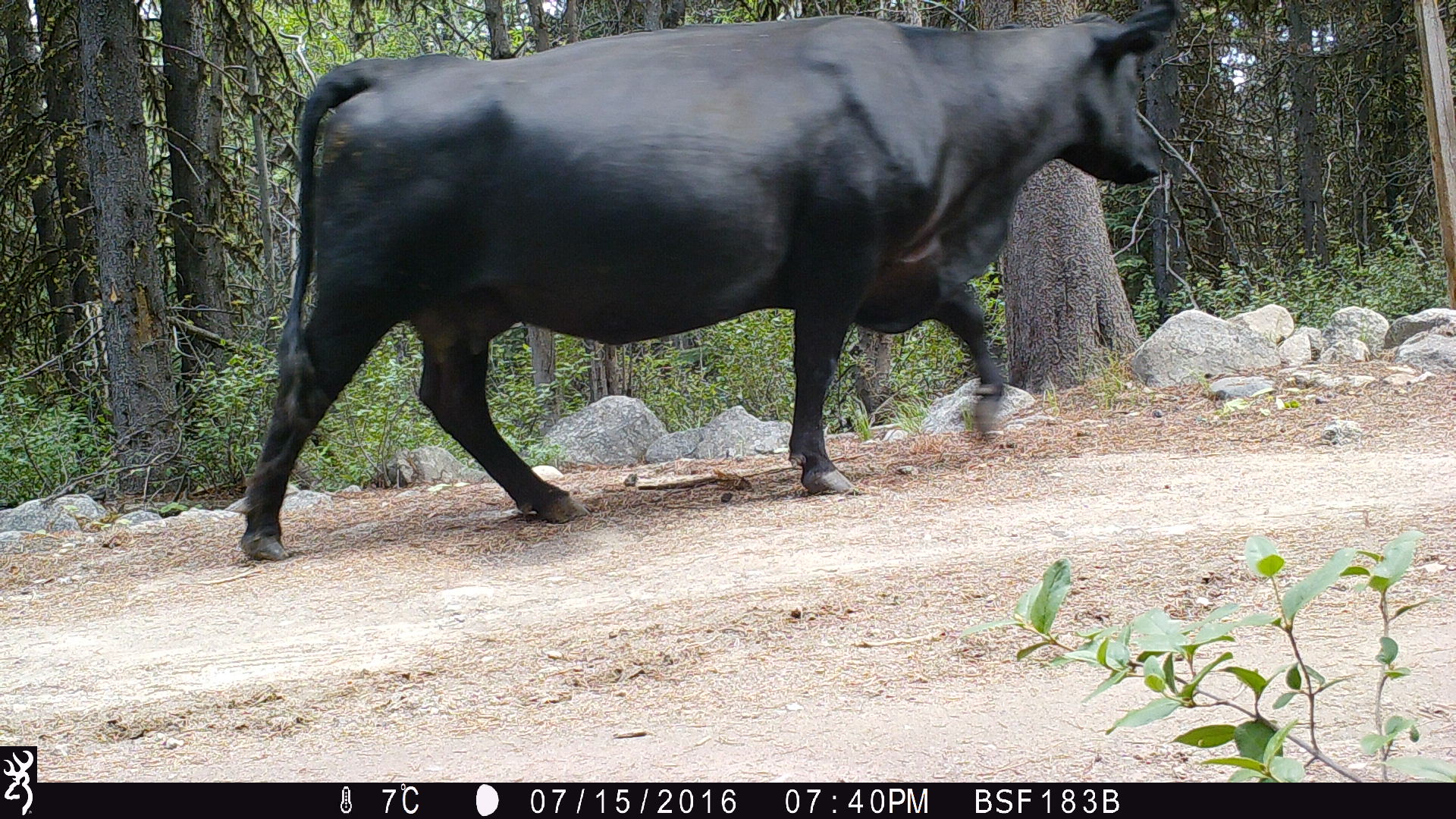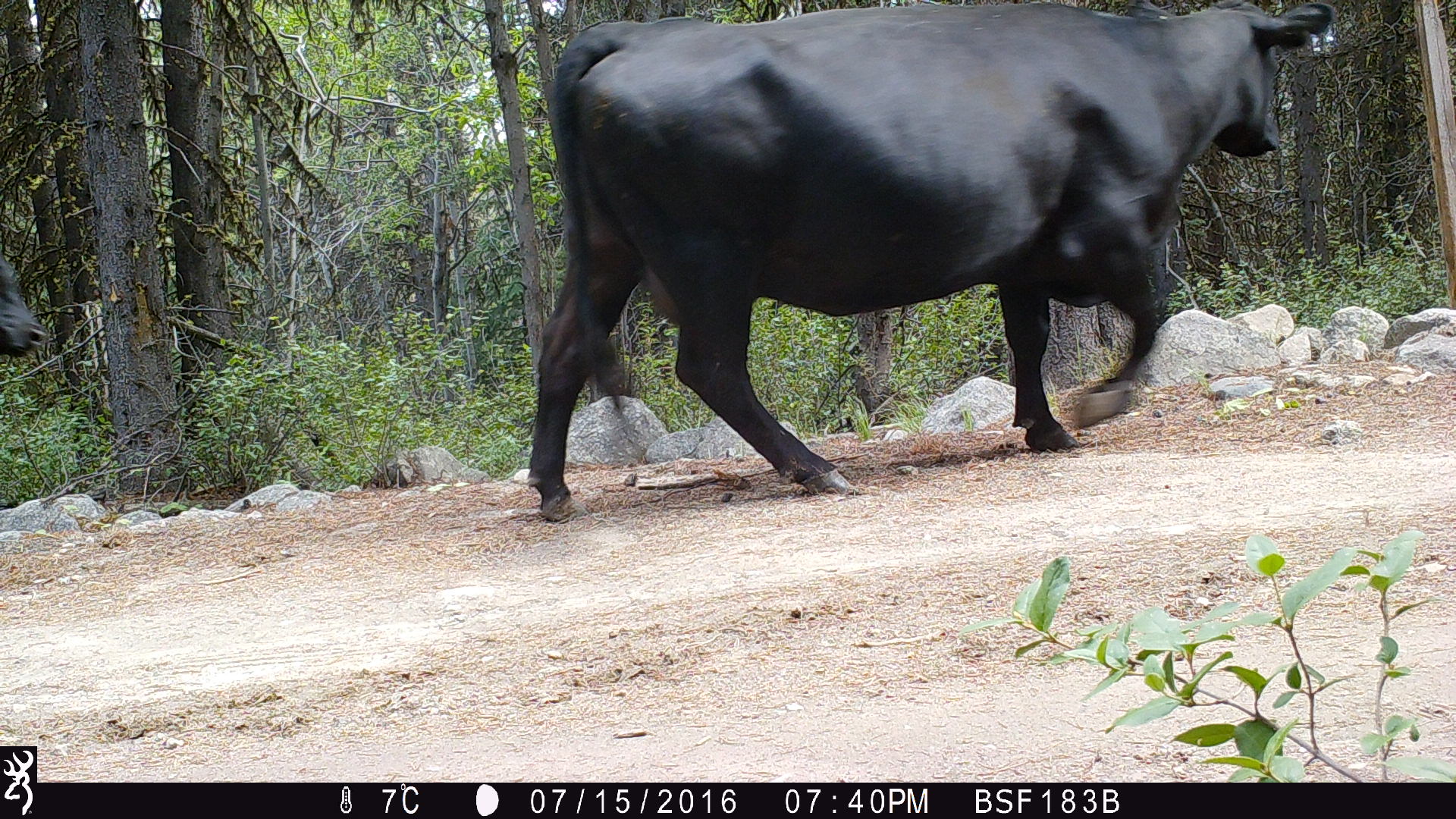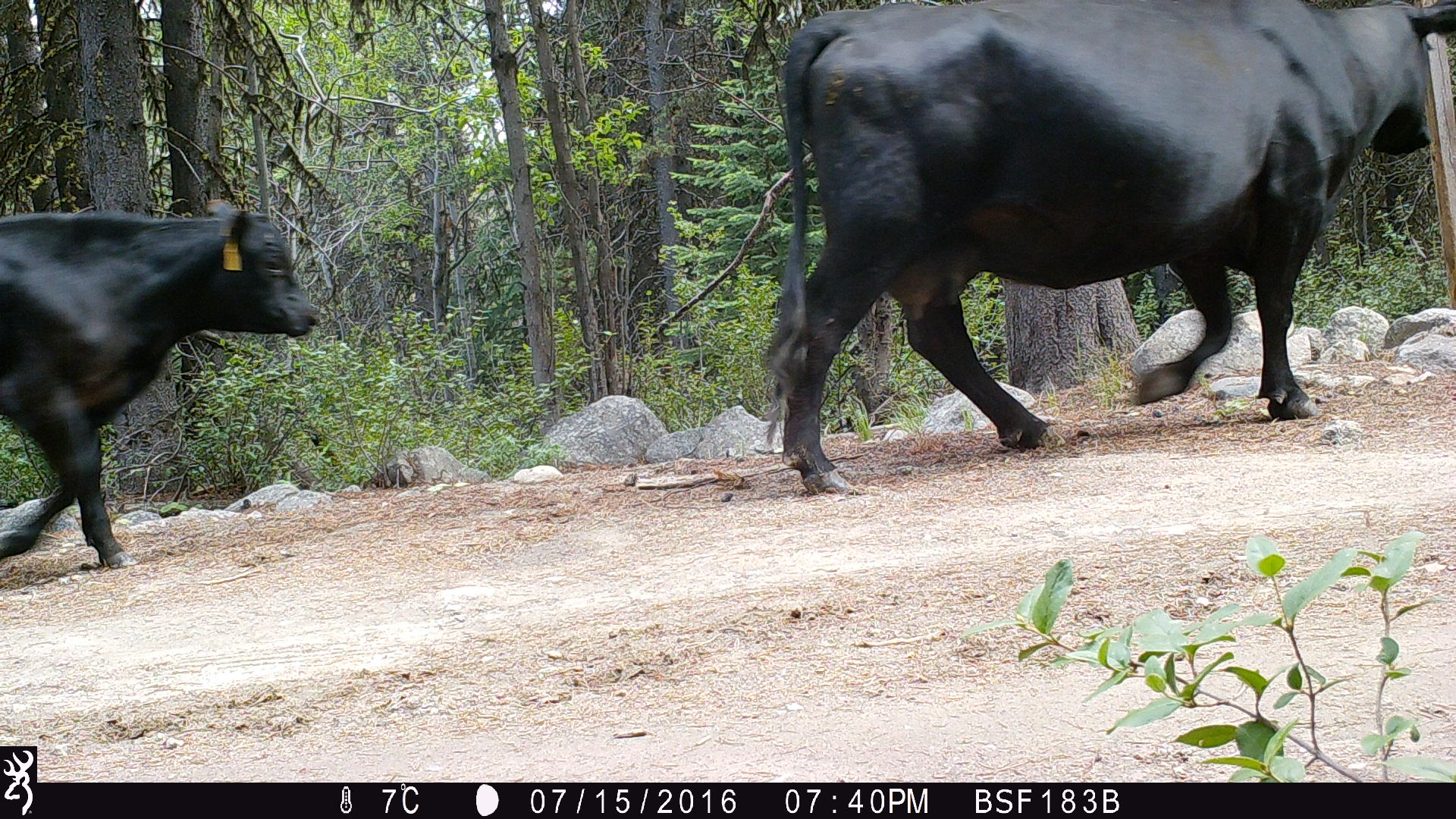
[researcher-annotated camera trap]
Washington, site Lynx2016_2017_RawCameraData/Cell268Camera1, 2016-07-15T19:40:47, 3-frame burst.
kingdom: Animalia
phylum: Chordata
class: Mammalia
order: Artiodactyla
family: Bovidae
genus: Bos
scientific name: Bos taurus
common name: domestic cattle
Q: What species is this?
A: Domestic cattle (Bos taurus).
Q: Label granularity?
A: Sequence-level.